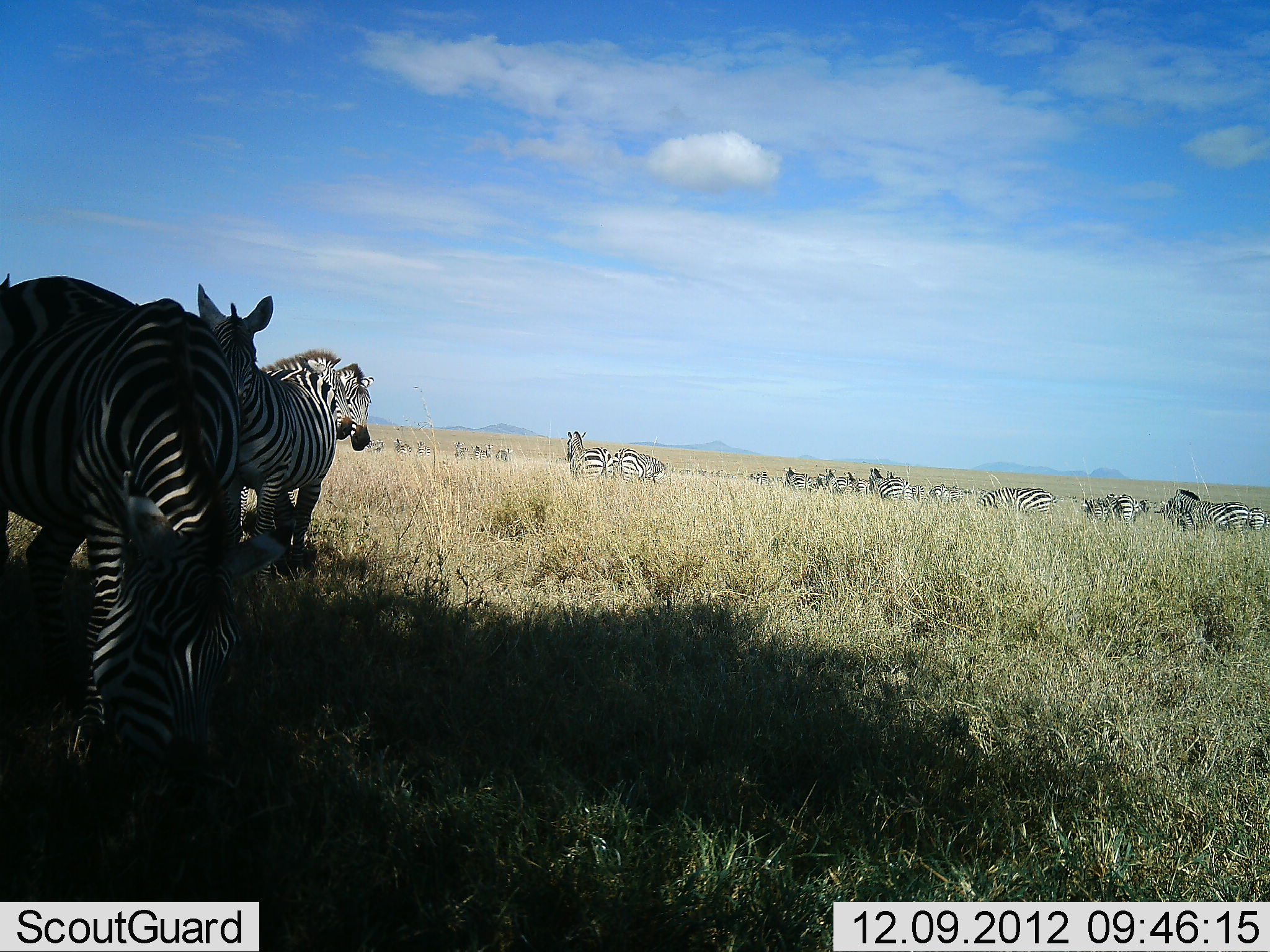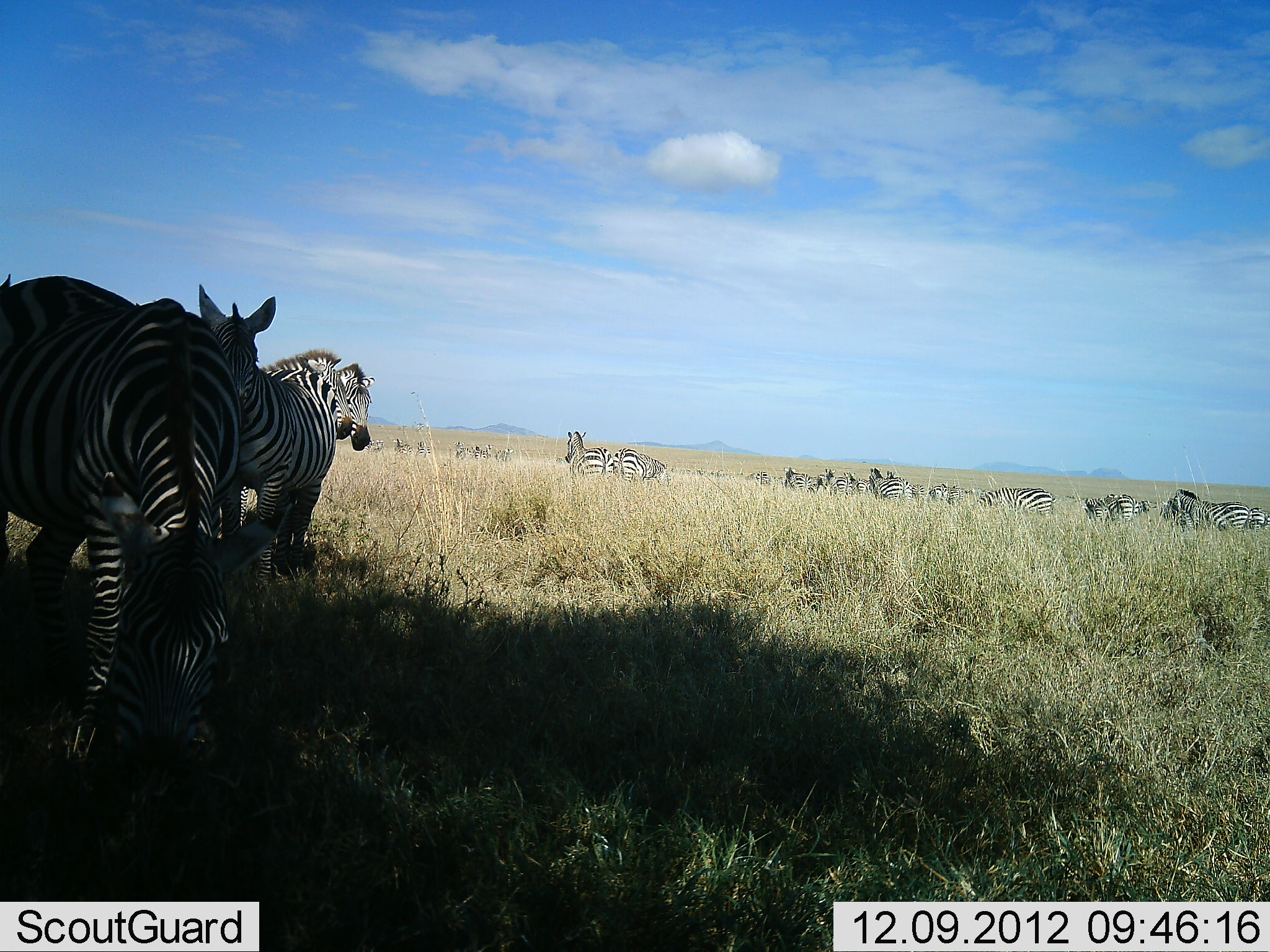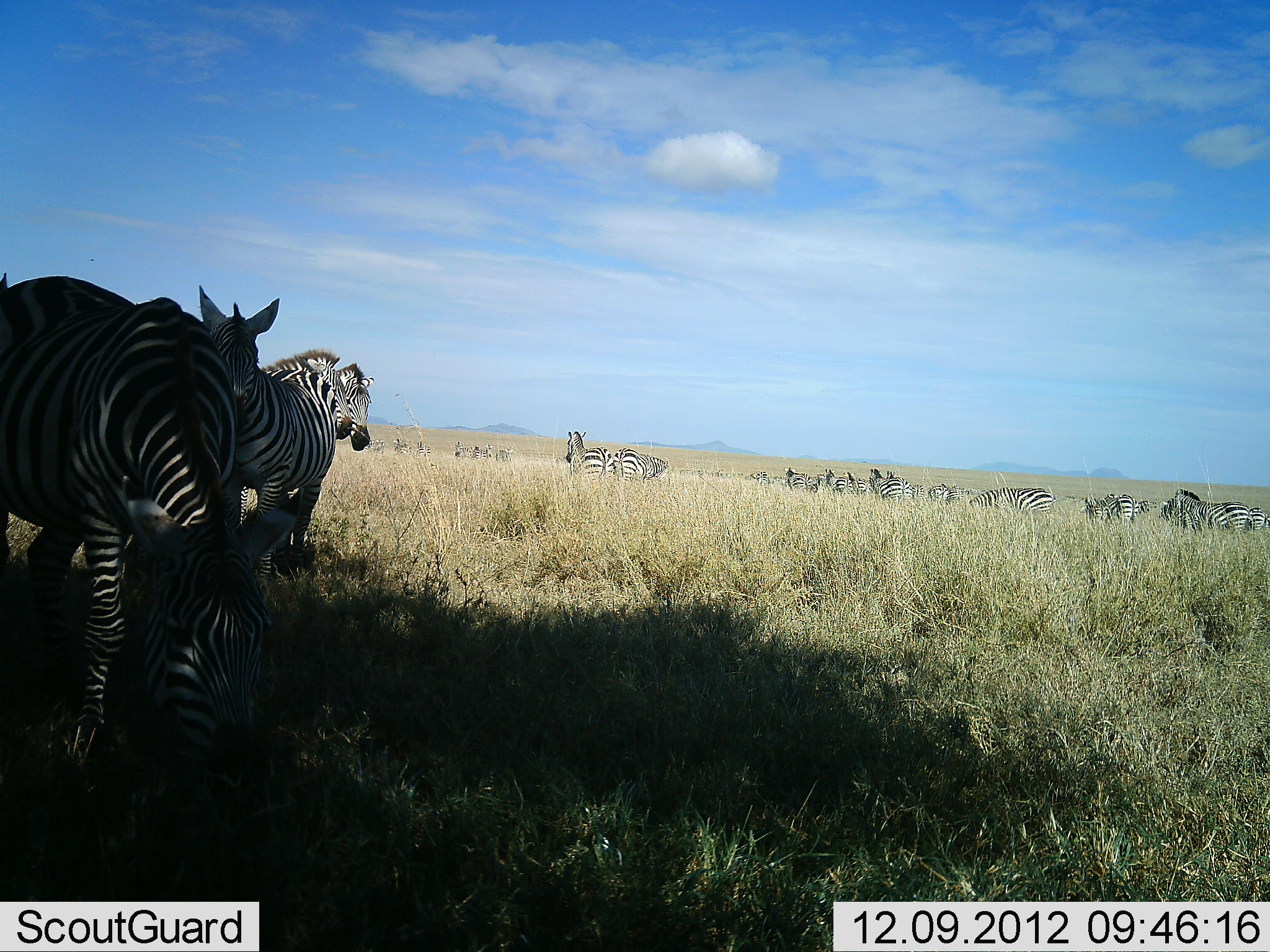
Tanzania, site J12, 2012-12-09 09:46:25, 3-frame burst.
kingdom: Animalia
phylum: Chordata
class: Mammalia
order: Perissodactyla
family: Equidae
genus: Equus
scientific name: Equus quagga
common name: plains zebra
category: zebra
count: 11-50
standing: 90%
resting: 0%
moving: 30%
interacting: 30%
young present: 0%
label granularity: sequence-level